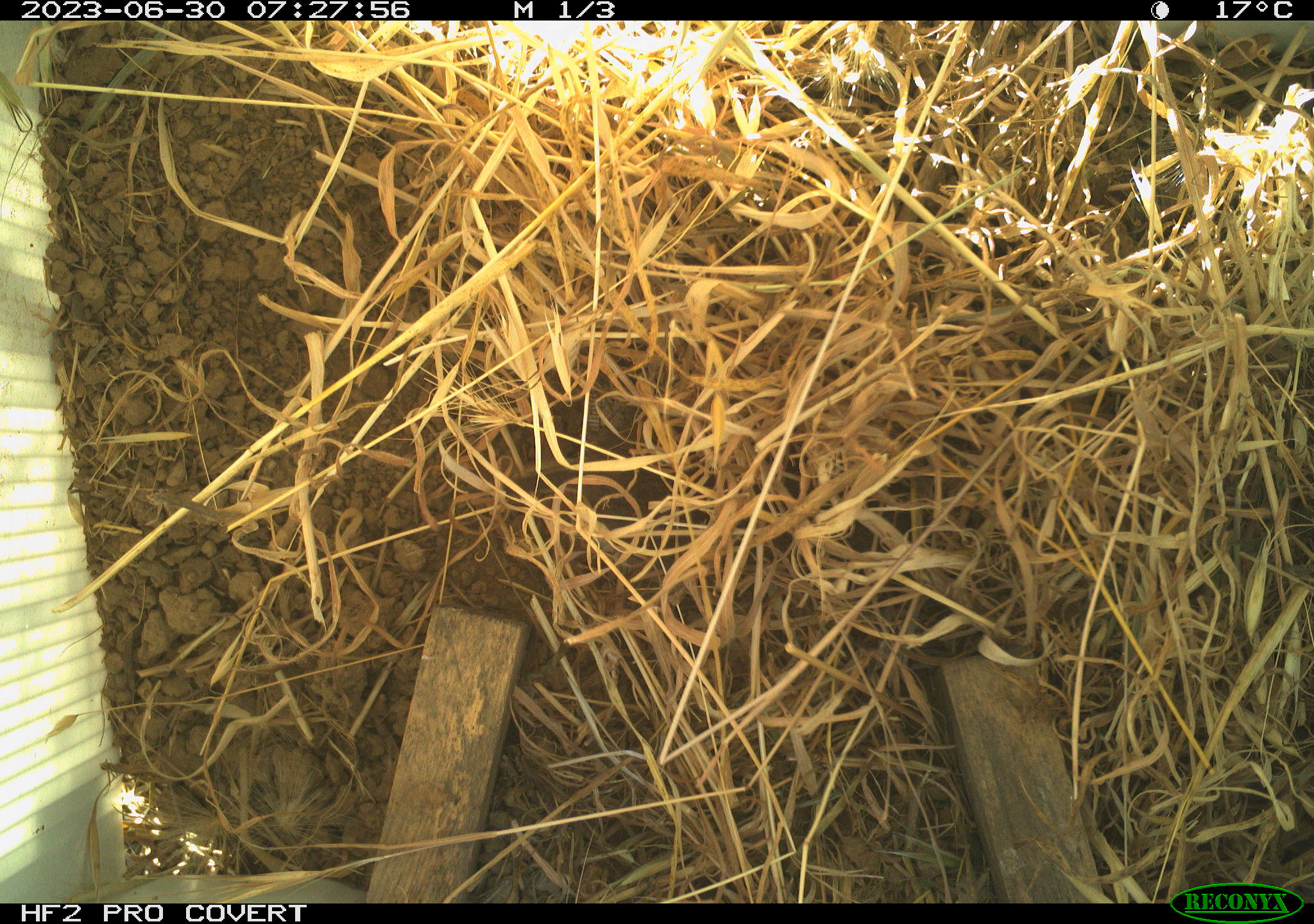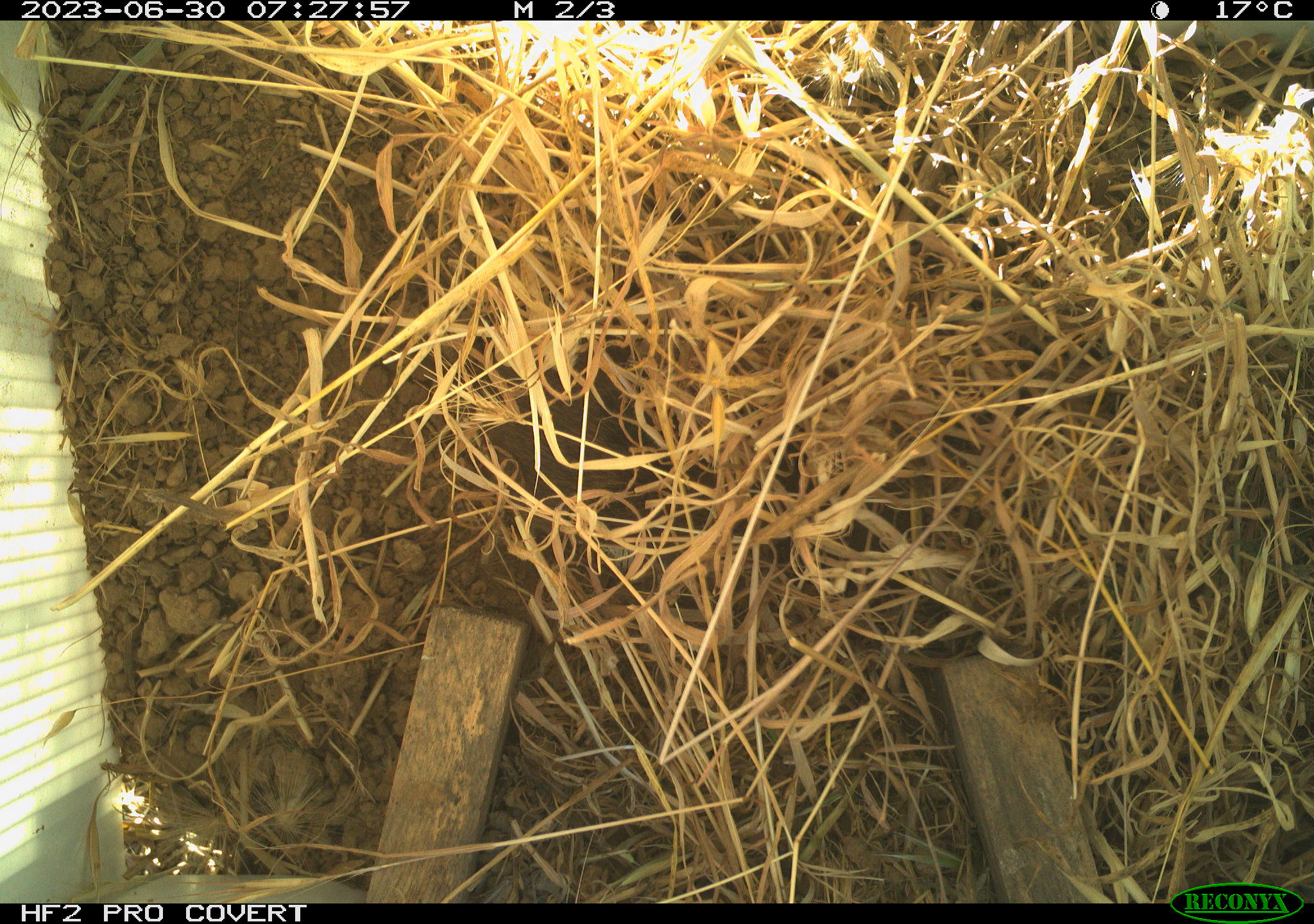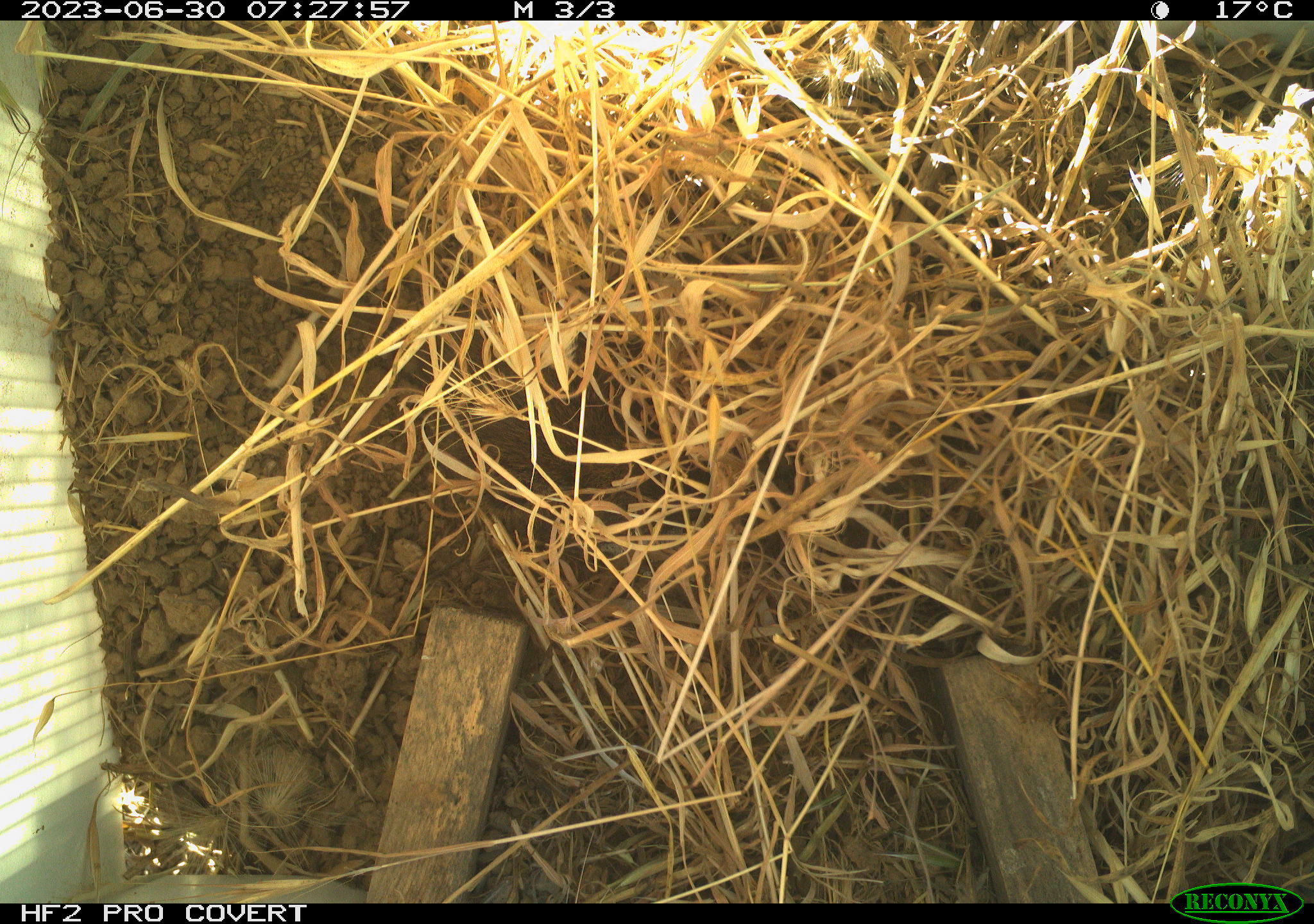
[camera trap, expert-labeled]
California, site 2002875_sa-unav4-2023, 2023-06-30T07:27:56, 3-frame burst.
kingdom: Animalia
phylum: Chordata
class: Mammalia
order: Rodentia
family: Cricetidae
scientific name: Arvicolinae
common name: voles, lemmings, and muskrats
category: arvicolinae subfamily